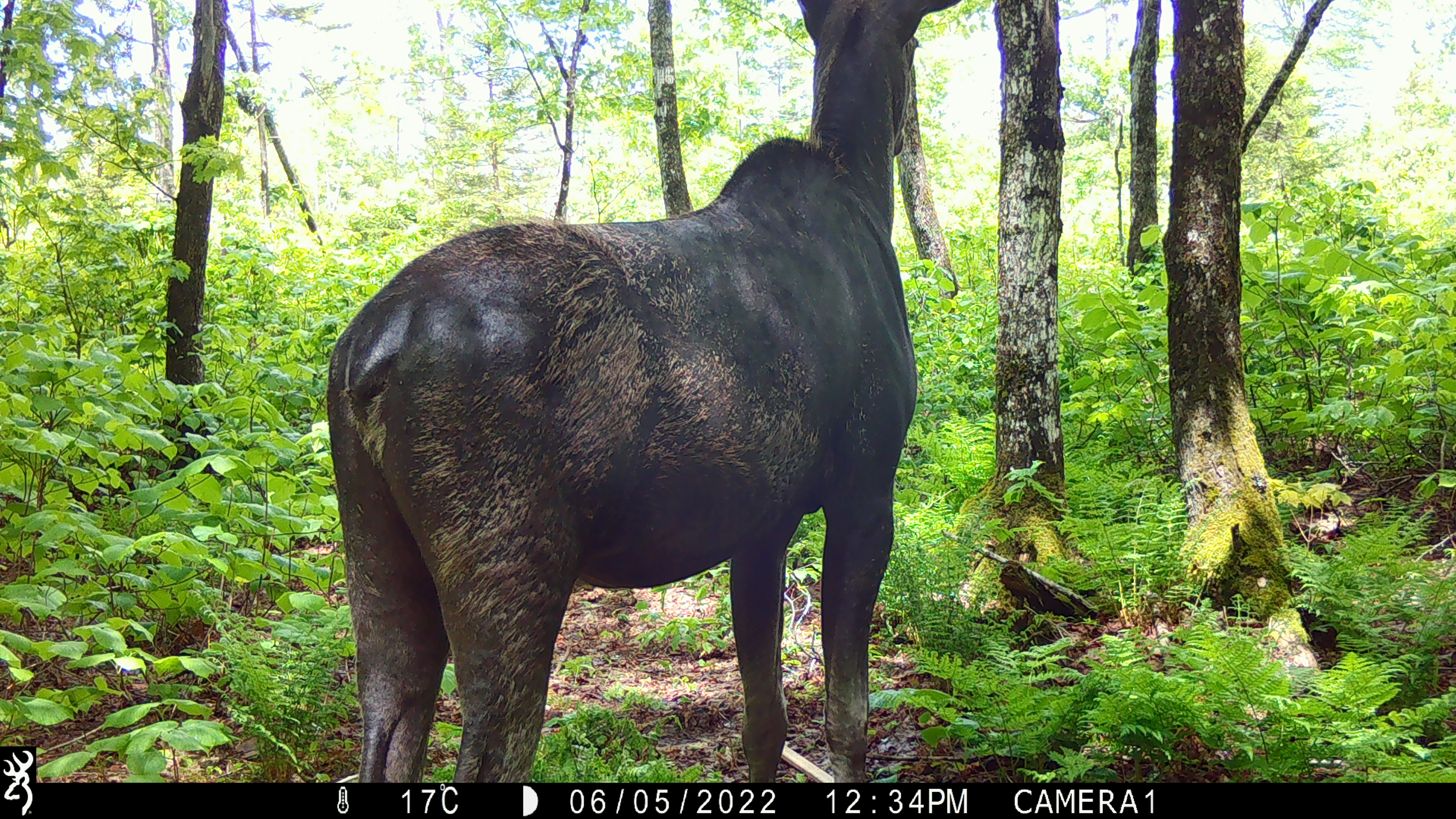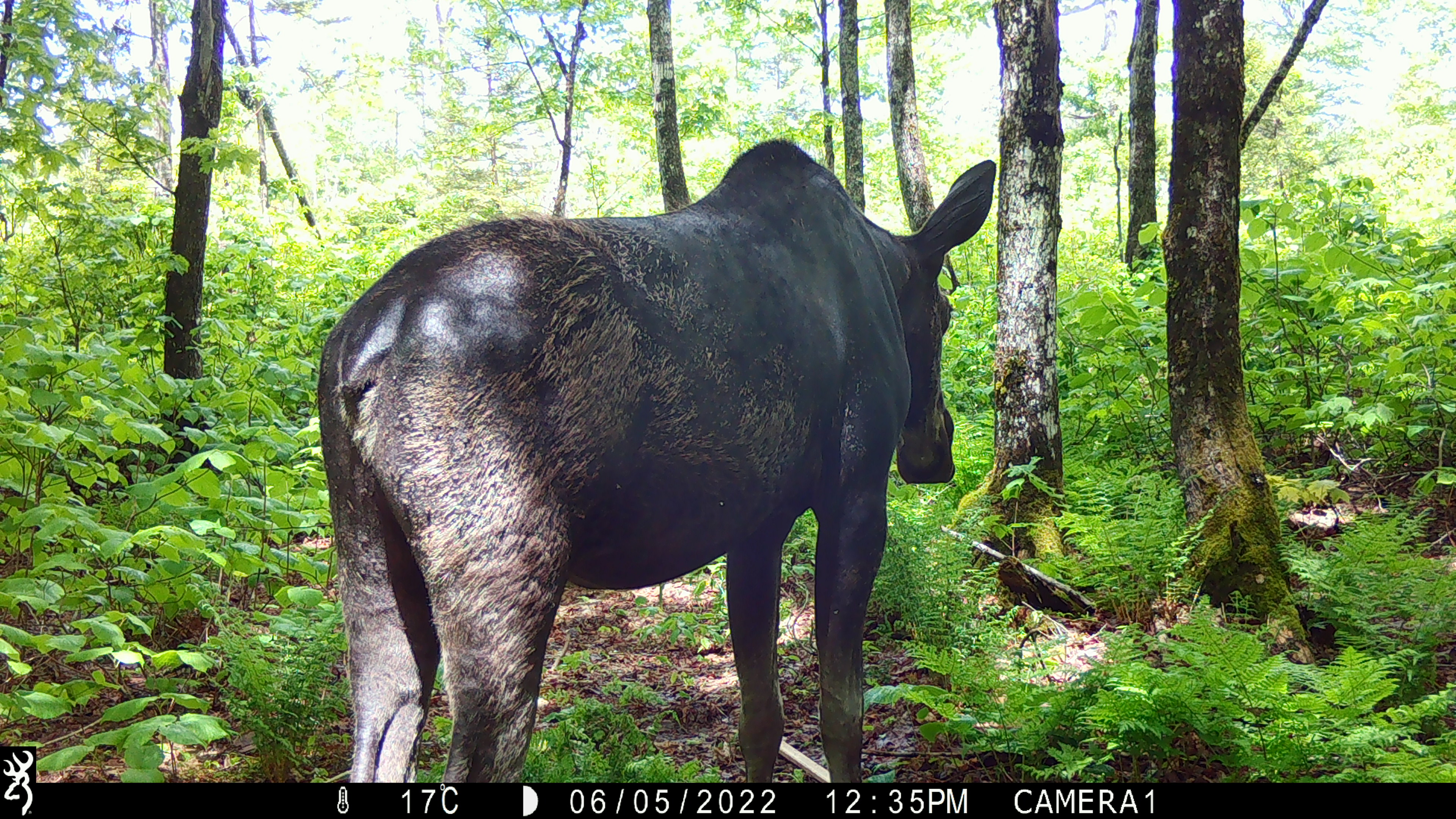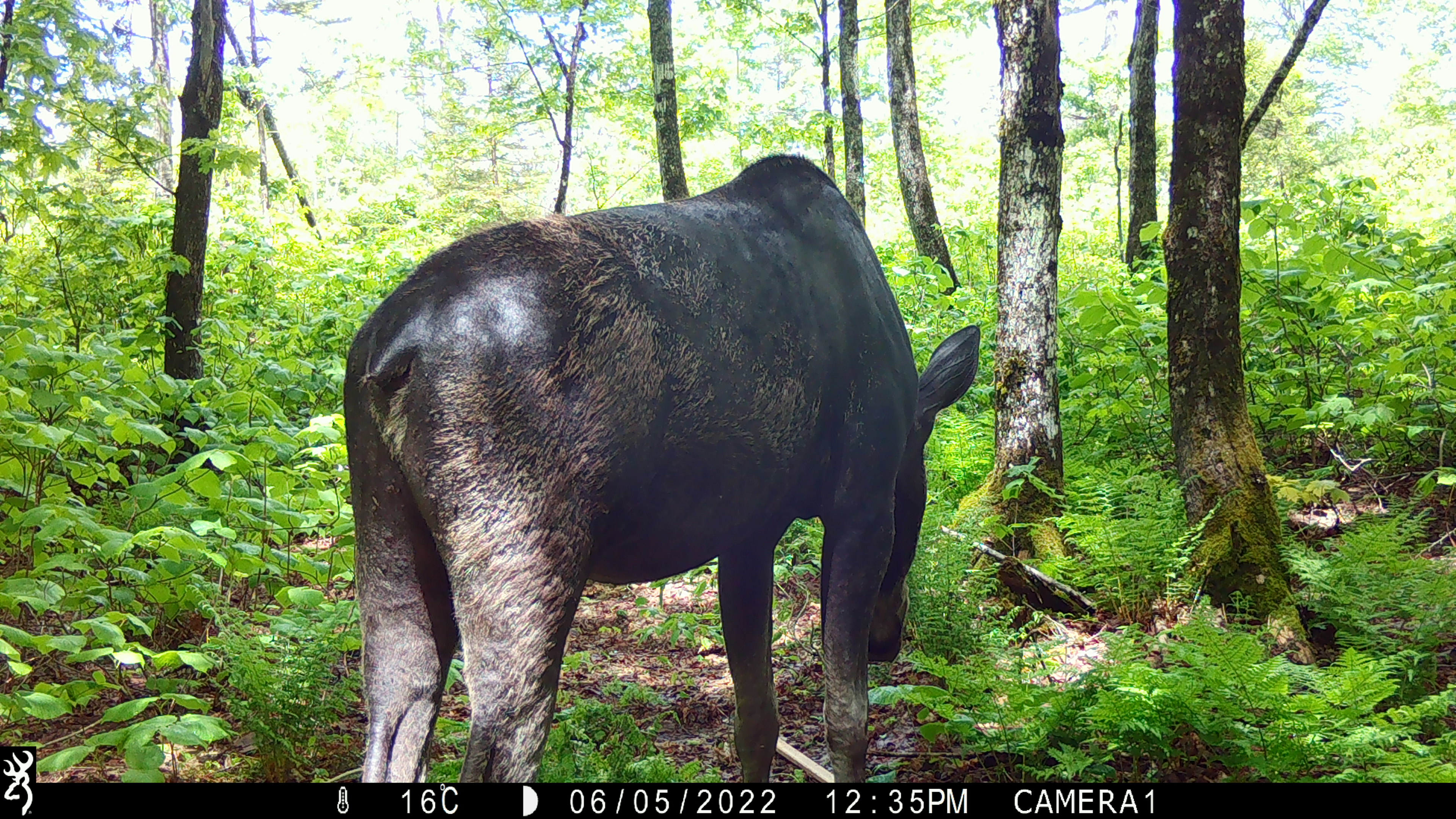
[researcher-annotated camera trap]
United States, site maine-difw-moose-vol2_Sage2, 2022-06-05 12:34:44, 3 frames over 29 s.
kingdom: Animalia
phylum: Chordata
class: Mammalia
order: Artiodactyla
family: Cervidae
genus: Alces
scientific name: Alces alces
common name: moose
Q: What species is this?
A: Moose (Alces alces).